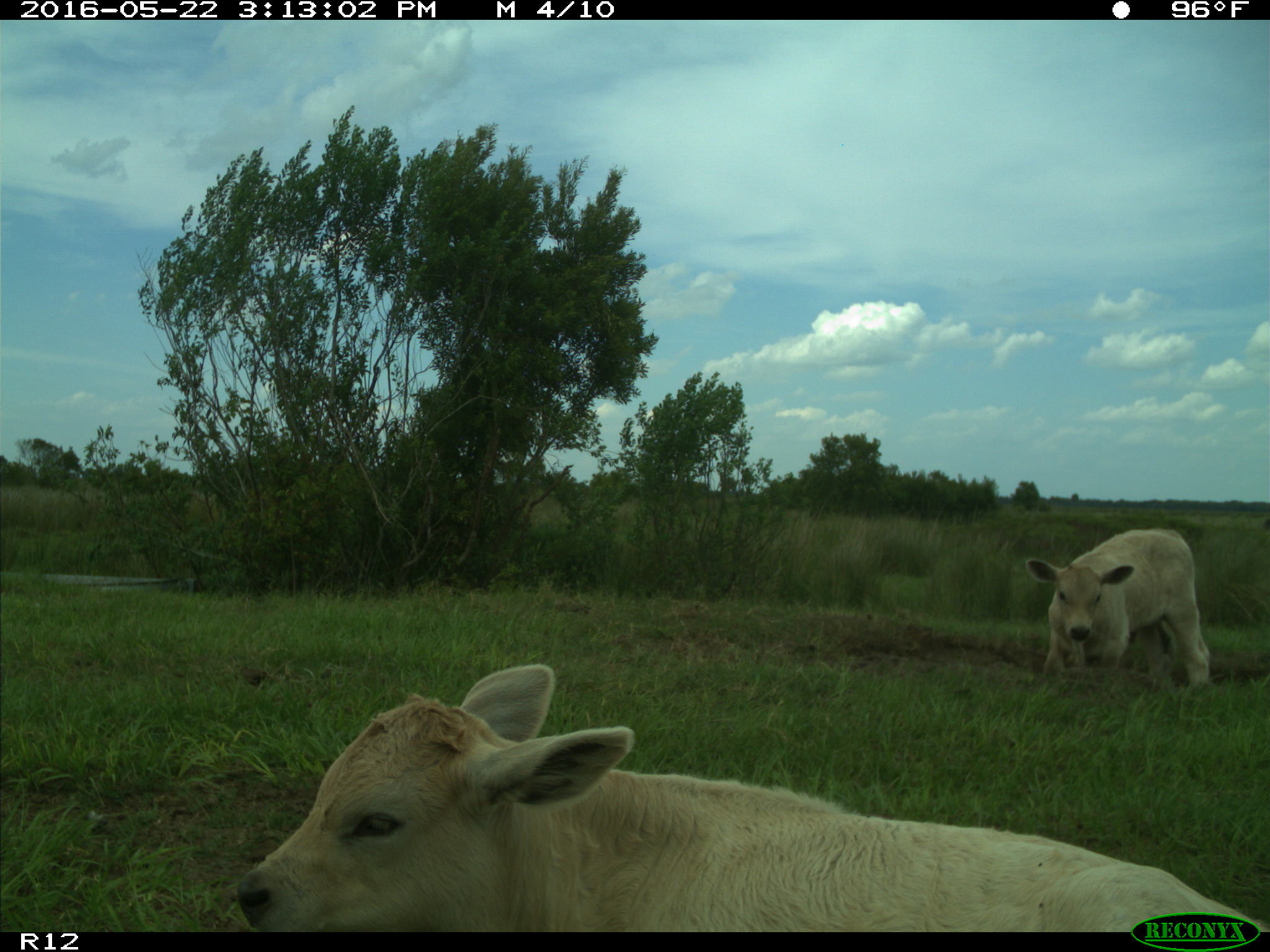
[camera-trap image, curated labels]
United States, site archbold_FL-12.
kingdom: Animalia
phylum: Chordata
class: Mammalia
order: Artiodactyla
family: Bovidae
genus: Bos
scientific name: Bos taurus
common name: domestic cow